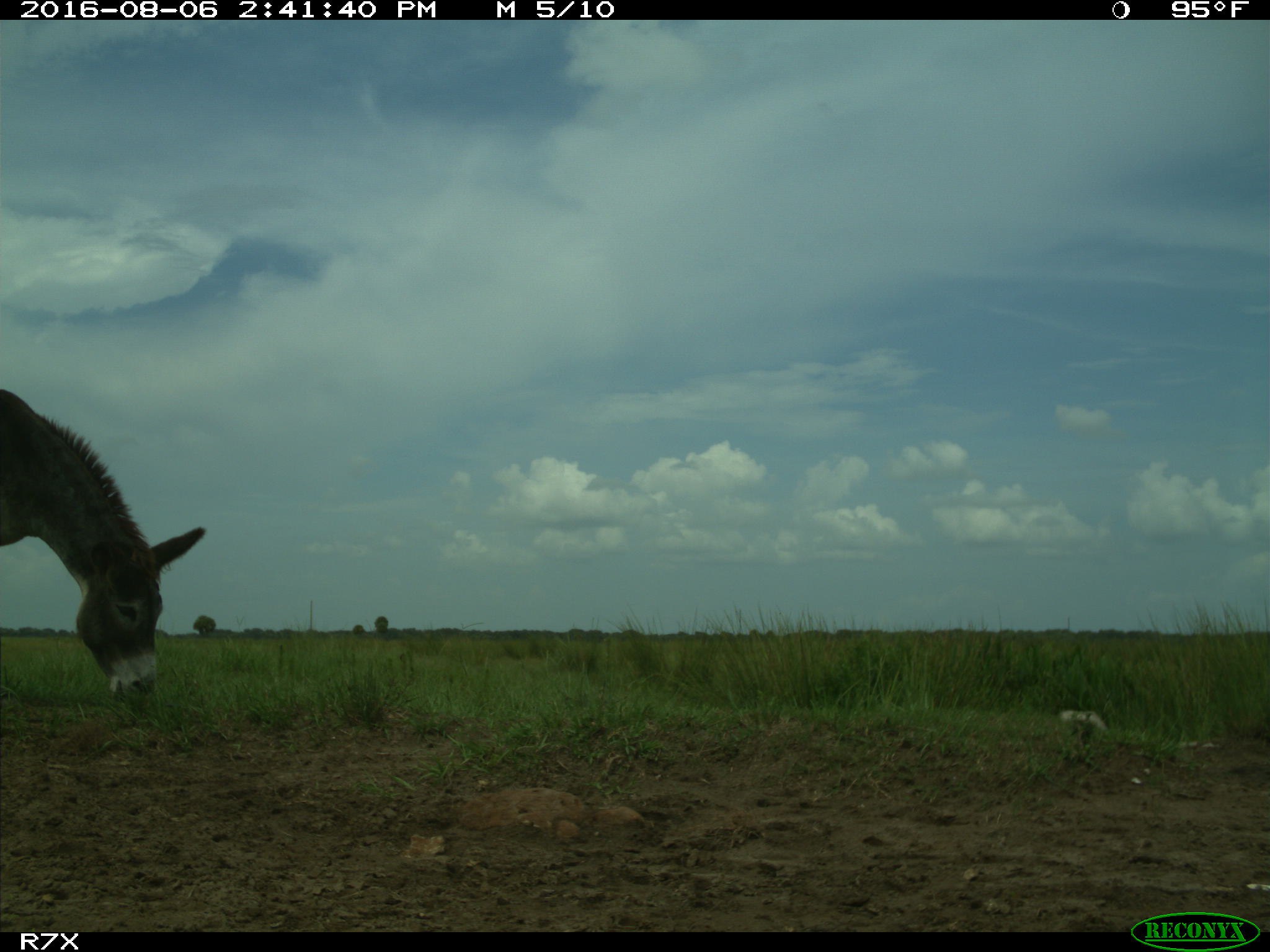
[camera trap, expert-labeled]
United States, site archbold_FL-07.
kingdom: Animalia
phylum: Chordata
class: Mammalia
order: Perissodactyla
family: Equidae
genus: Equus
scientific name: Equus africanus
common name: african wild ass